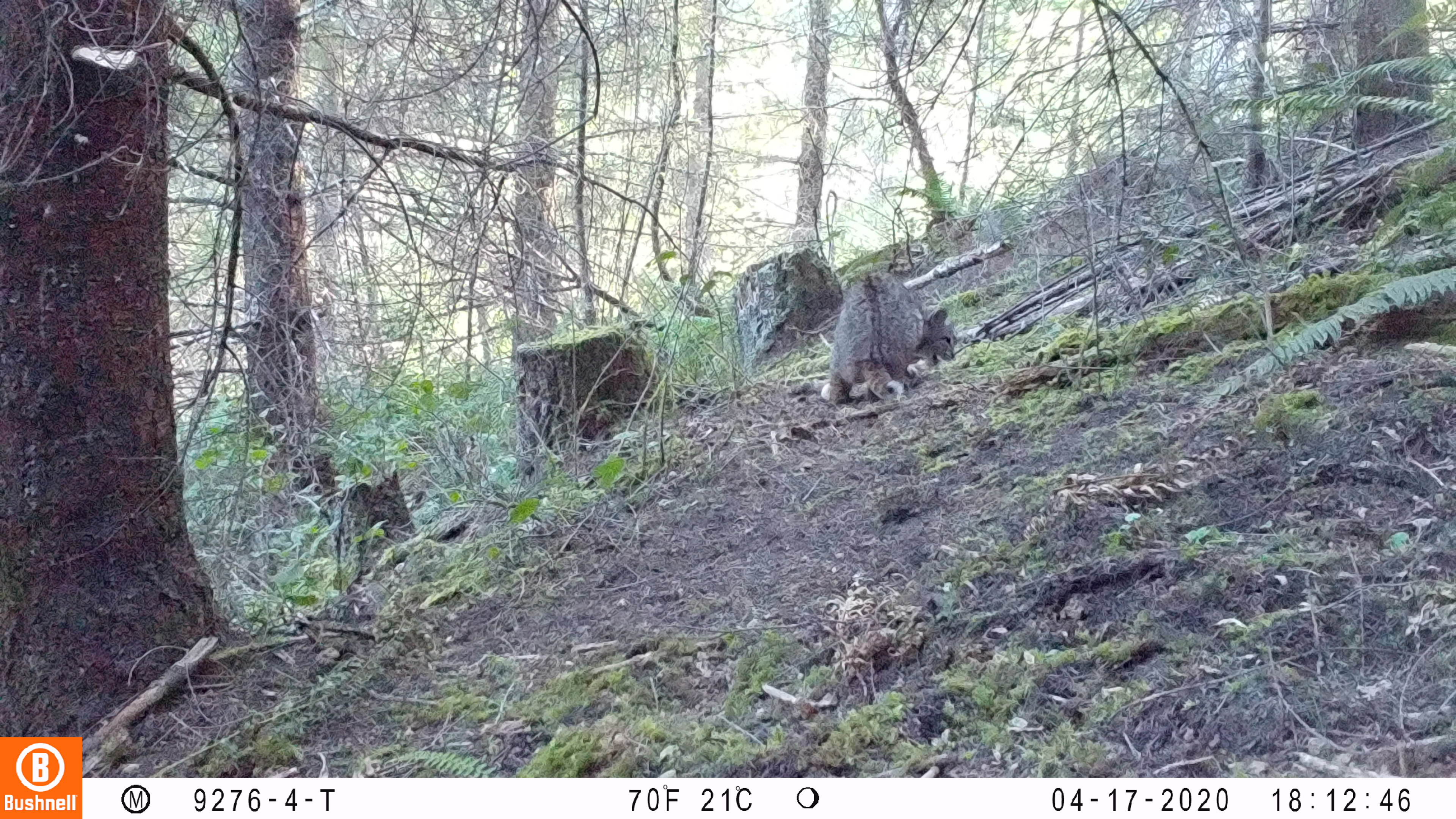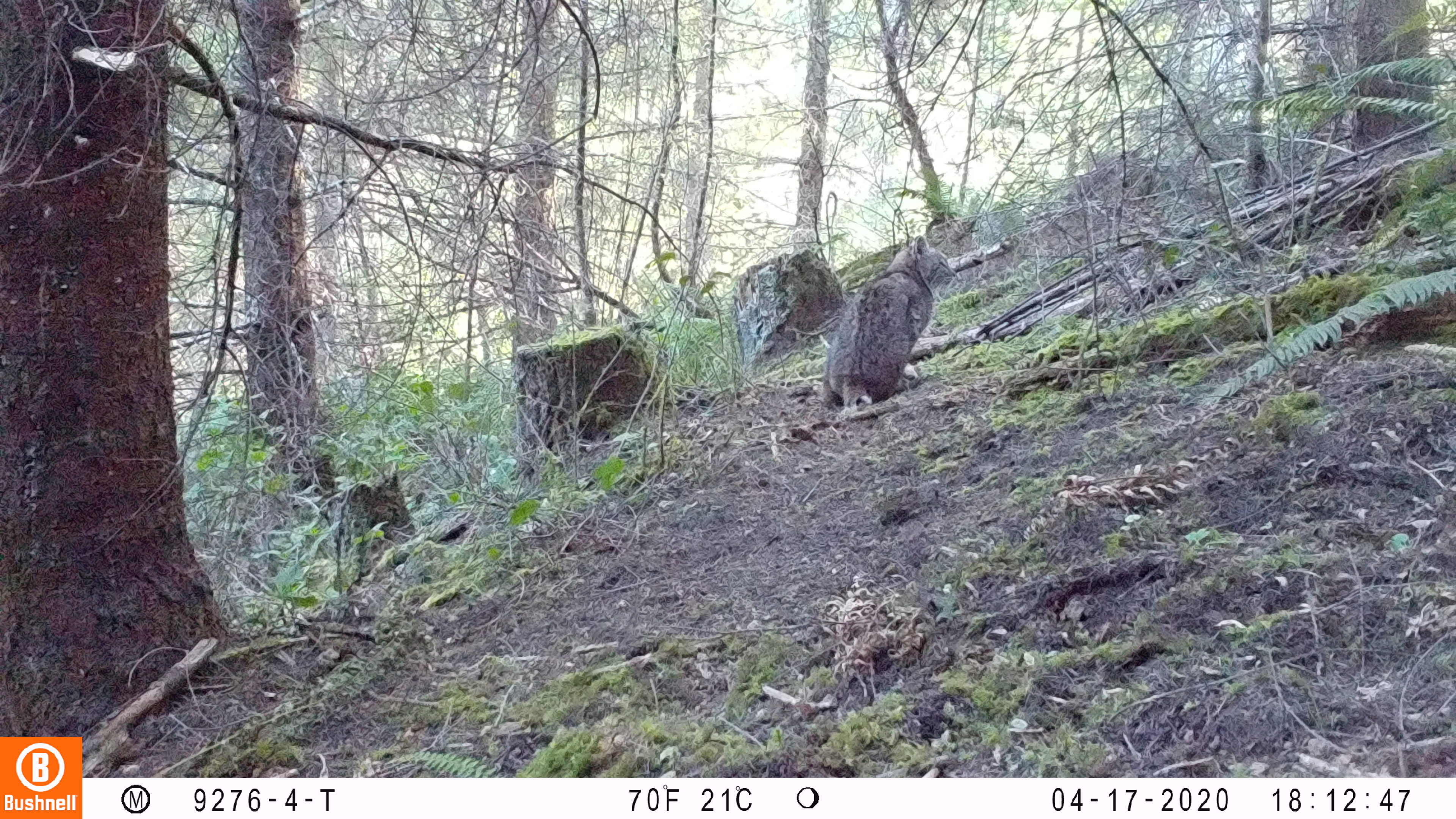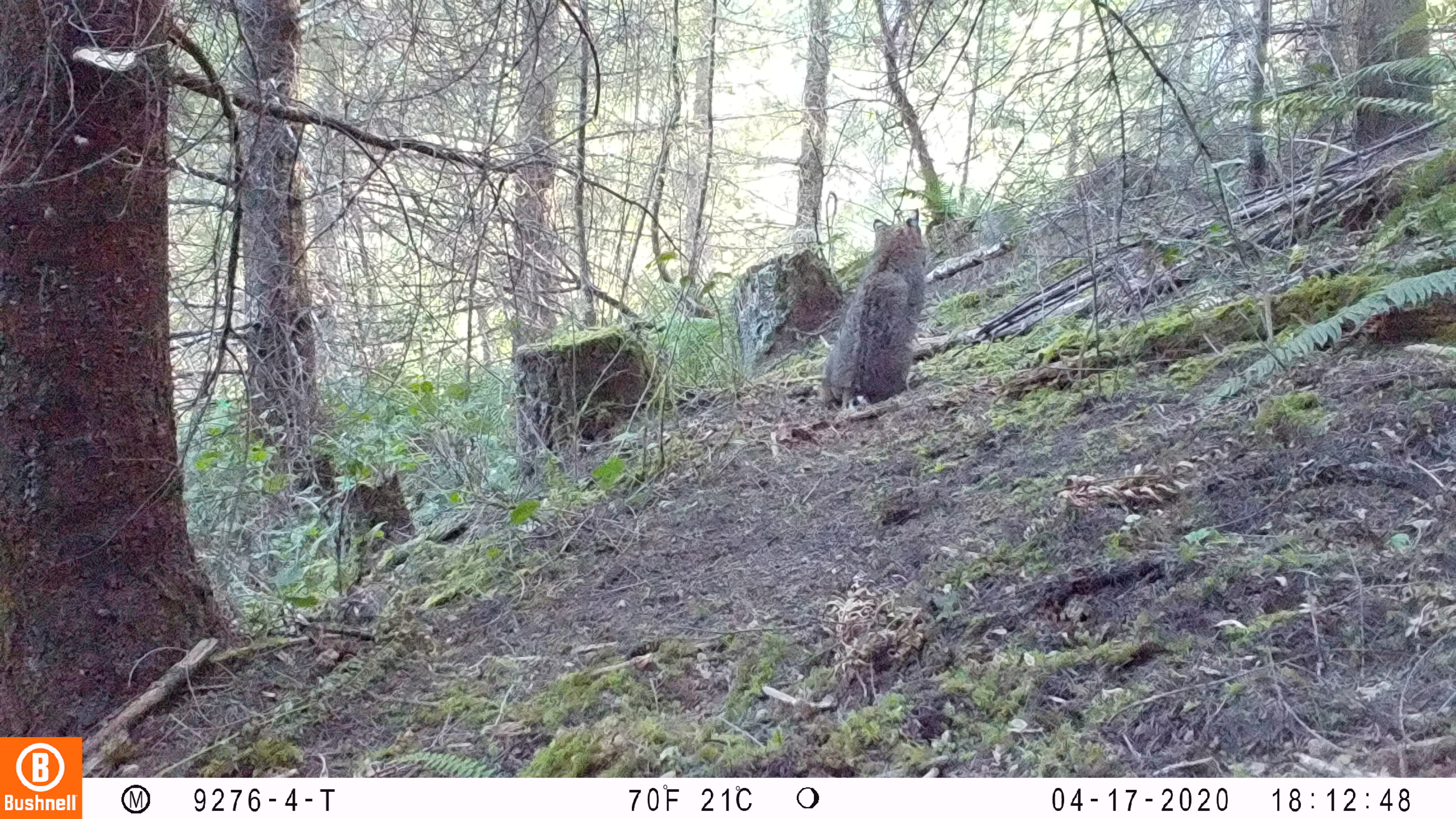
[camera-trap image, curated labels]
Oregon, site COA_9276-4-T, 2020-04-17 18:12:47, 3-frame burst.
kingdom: Animalia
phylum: Chordata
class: Mammalia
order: Carnivora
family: Felidae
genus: Lynx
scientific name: Lynx rufus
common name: bobcat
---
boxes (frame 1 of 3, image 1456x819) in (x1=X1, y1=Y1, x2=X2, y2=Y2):
bobcat: (x1=804, y1=265, x2=970, y2=415)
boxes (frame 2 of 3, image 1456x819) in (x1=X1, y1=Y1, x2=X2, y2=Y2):
bobcat: (x1=802, y1=227, x2=967, y2=431)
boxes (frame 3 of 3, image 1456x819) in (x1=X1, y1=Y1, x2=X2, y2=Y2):
bobcat: (x1=801, y1=202, x2=945, y2=419)